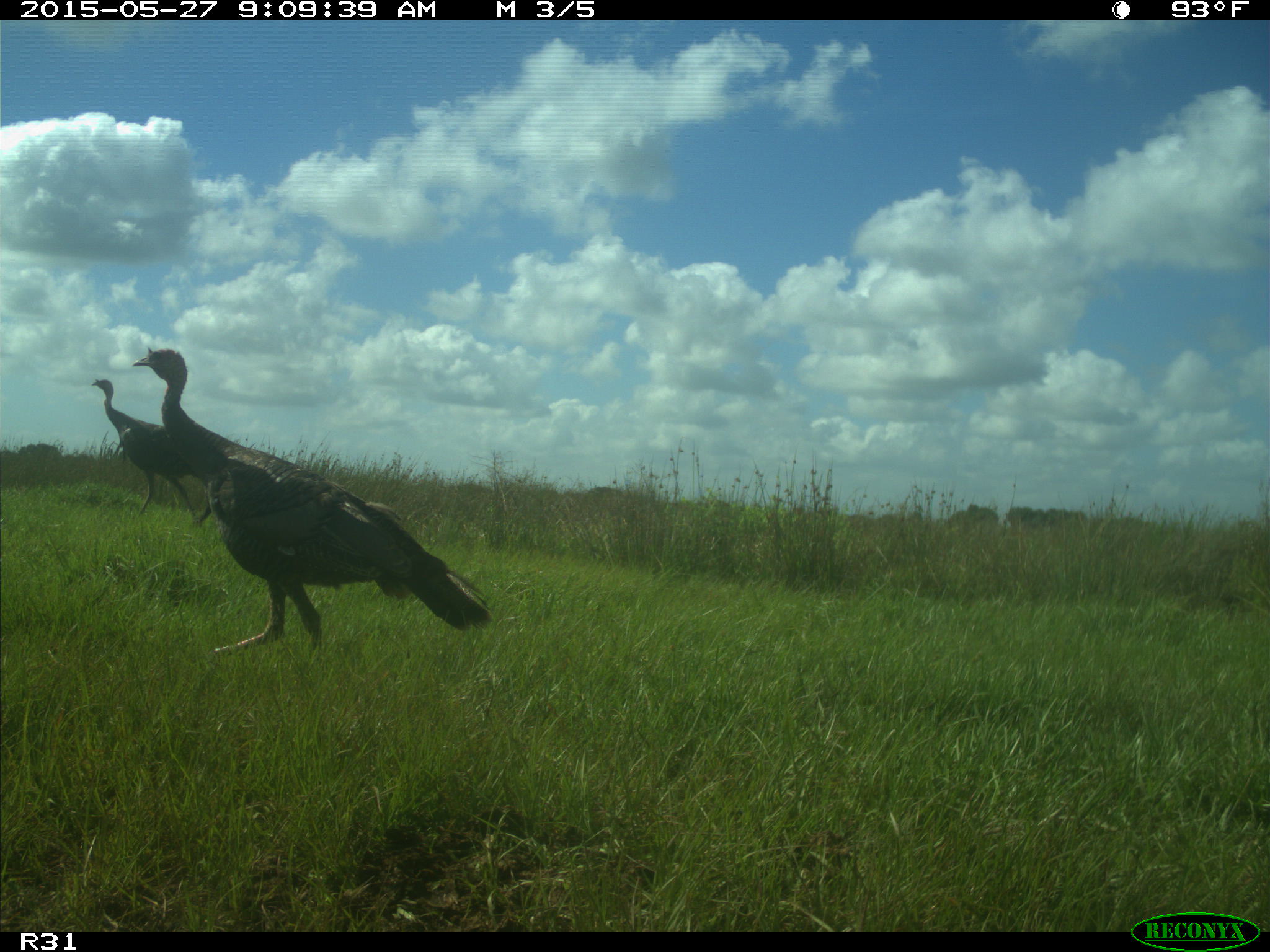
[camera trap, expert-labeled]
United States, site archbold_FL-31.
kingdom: Animalia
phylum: Chordata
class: Aves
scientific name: Aves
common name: birds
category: unidentified bird